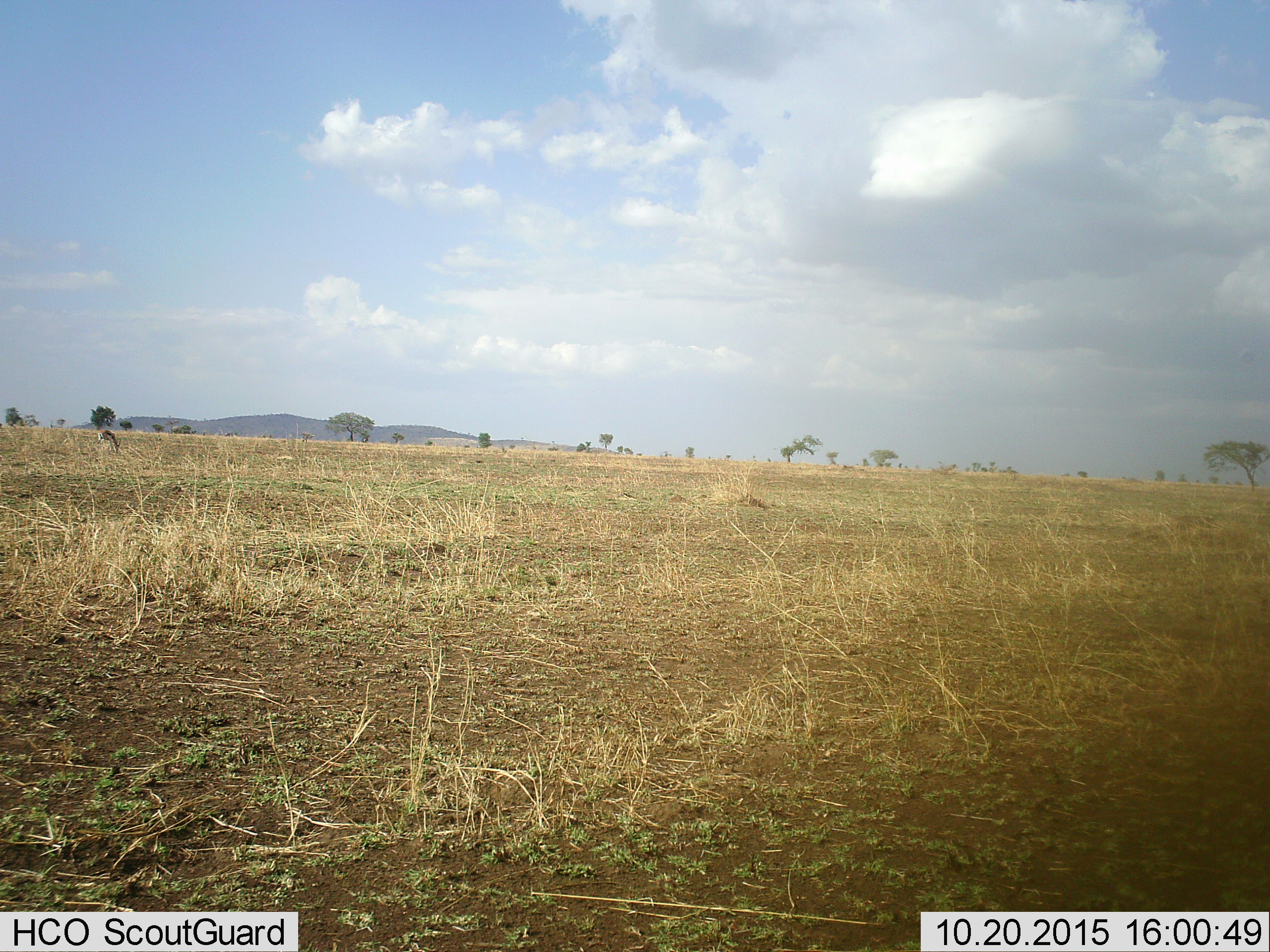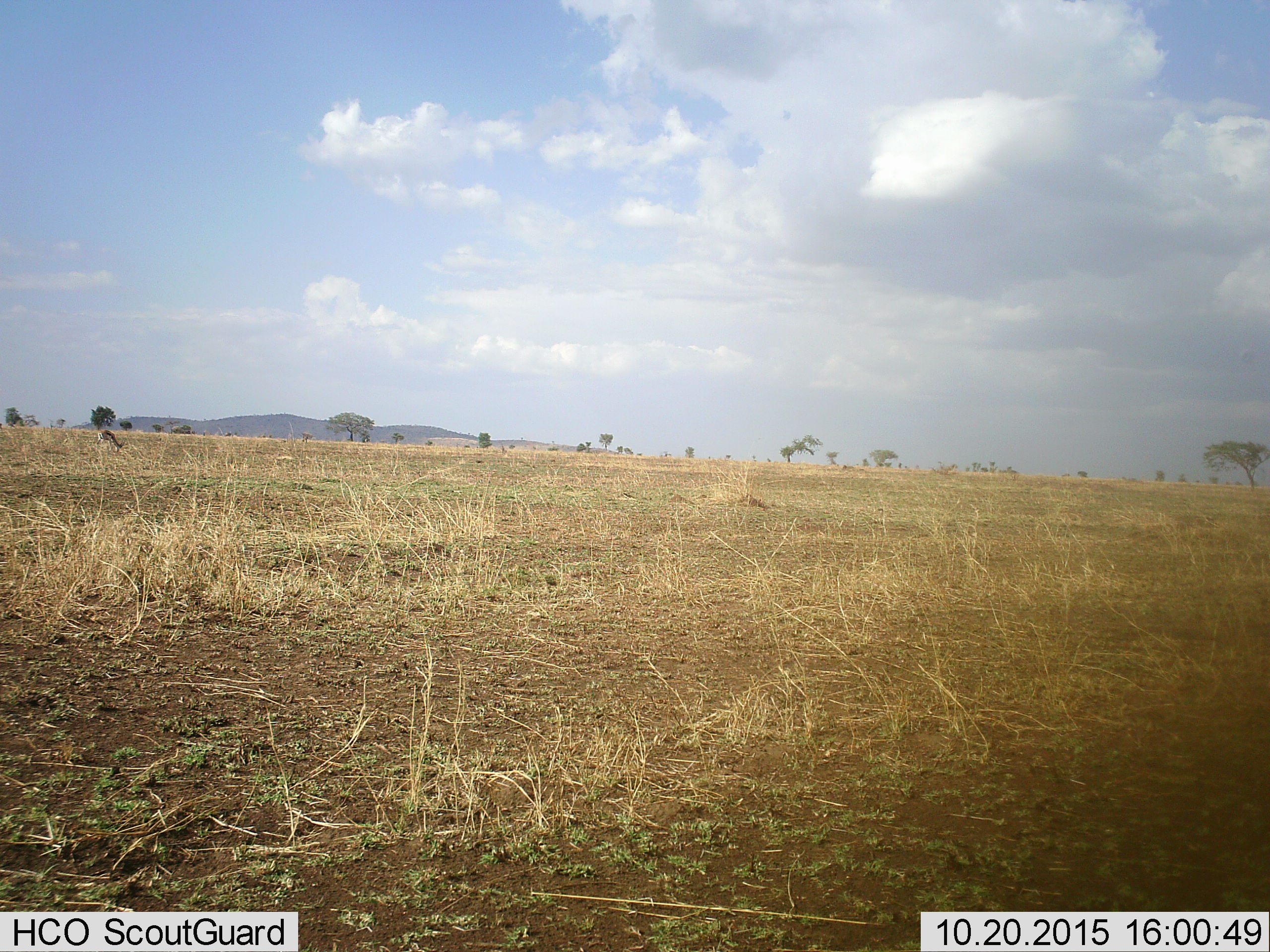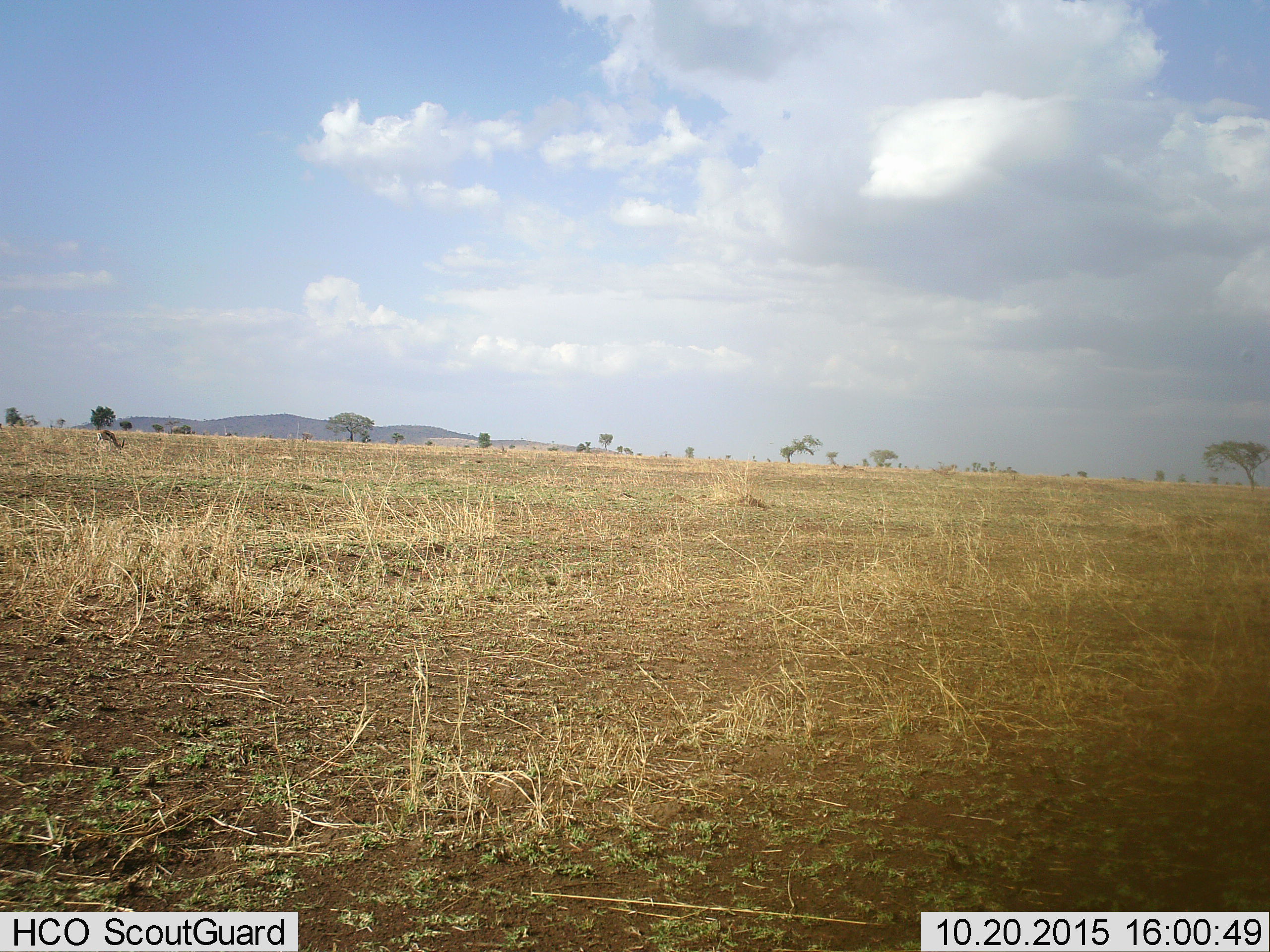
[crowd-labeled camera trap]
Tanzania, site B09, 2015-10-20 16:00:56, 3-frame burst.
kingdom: Animalia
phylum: Chordata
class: Mammalia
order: Artiodactyla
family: Bovidae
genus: Eudorcas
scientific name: Eudorcas thomsonii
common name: thomson's gazelle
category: gazellethomsons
Gazellethomsons (thomson's gazelle) (Eudorcas thomsonii), count 1. Behavior (volunteer vote fractions): standing 30%, resting 0%, moving 0%, interacting 0%. Young present (vote fraction): 0%. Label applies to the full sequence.